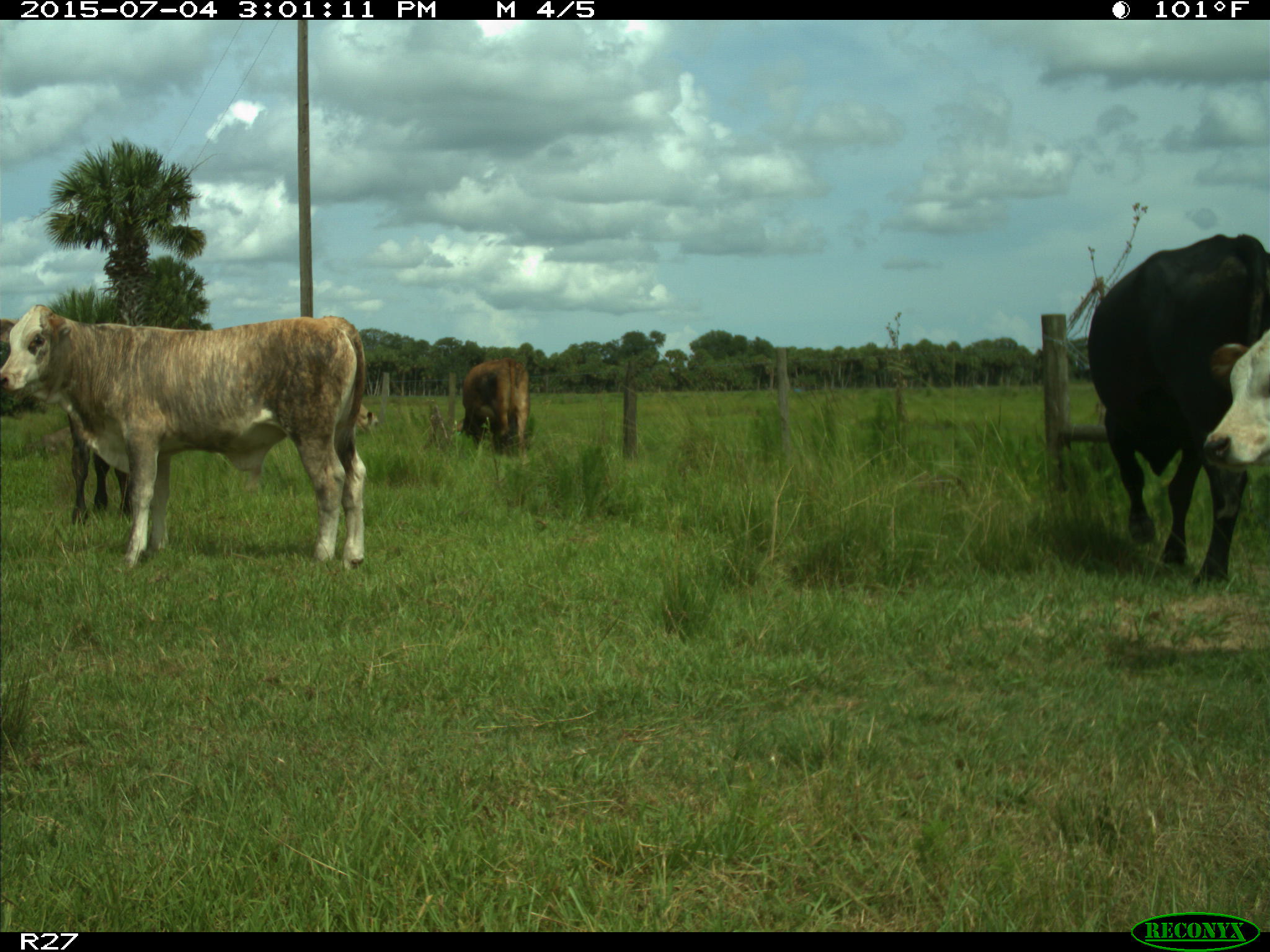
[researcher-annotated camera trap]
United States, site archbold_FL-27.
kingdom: Animalia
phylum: Chordata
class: Mammalia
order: Artiodactyla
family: Bovidae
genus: Bos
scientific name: Bos taurus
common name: domestic cow